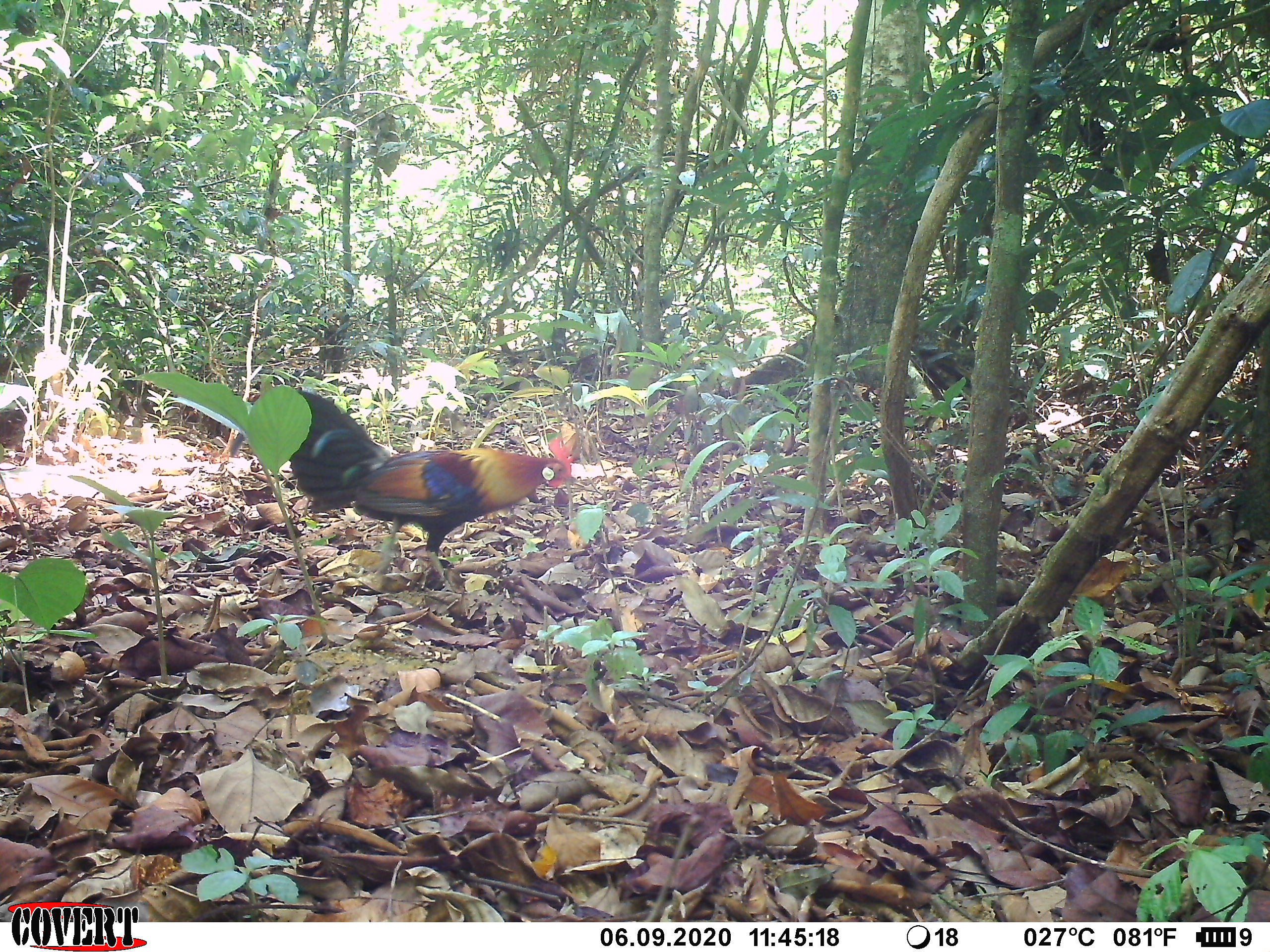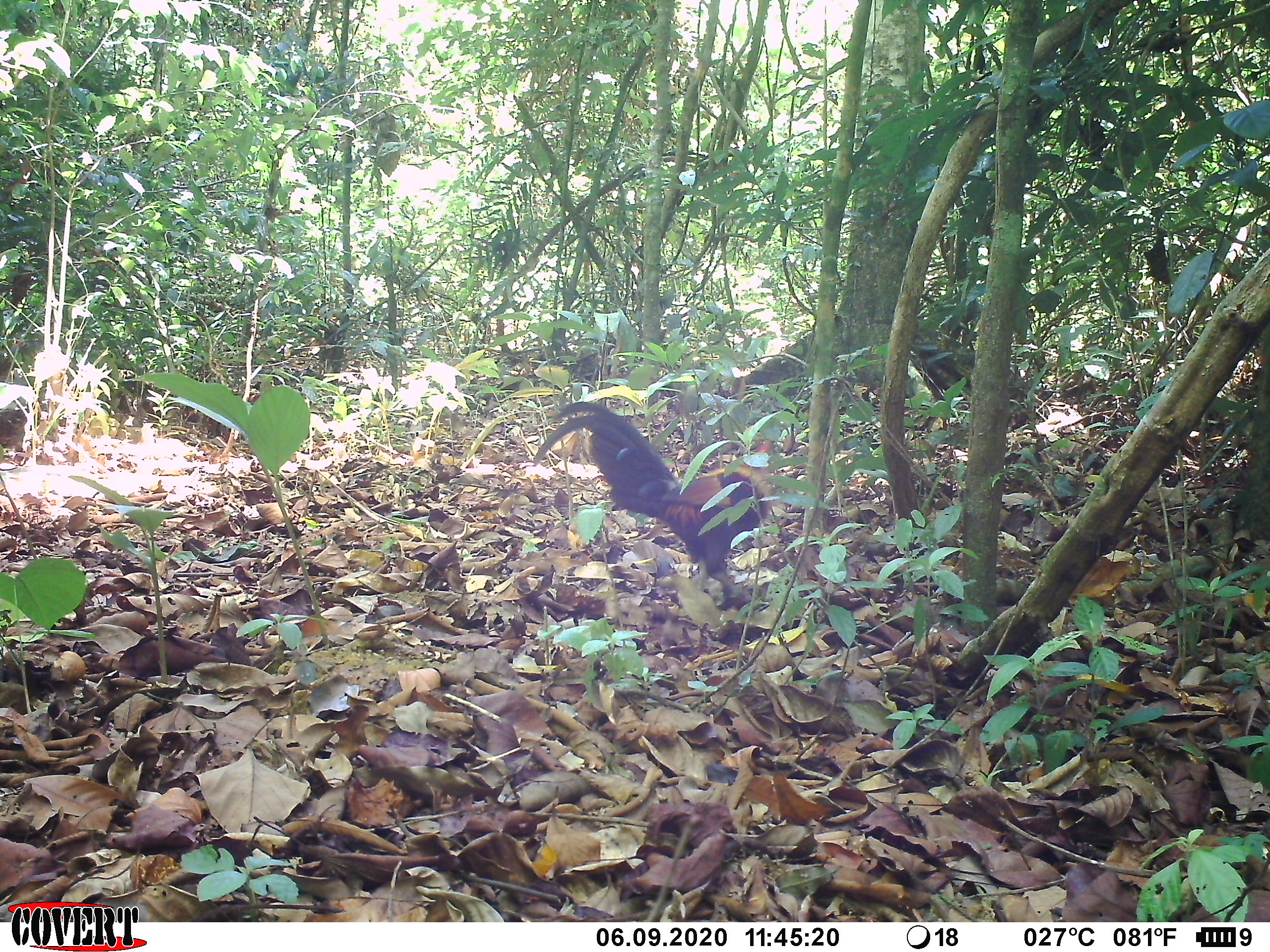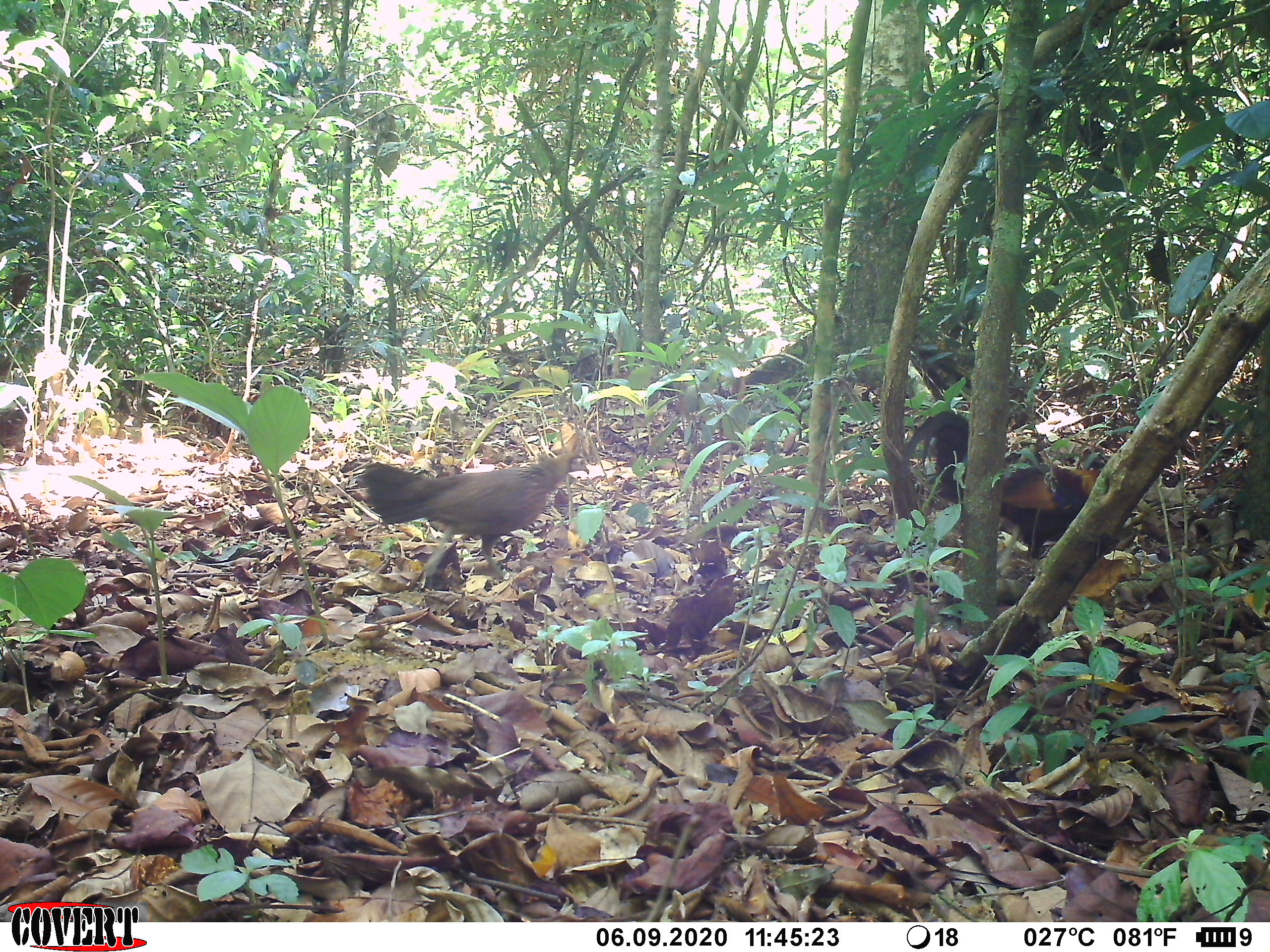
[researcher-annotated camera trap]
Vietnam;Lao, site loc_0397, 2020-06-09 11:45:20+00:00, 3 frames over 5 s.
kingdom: Animalia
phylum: Chordata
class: Aves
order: Galliformes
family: Phasianidae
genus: Gallus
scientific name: Gallus gallus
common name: red junglefowl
Red junglefowl (Gallus gallus). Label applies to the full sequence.